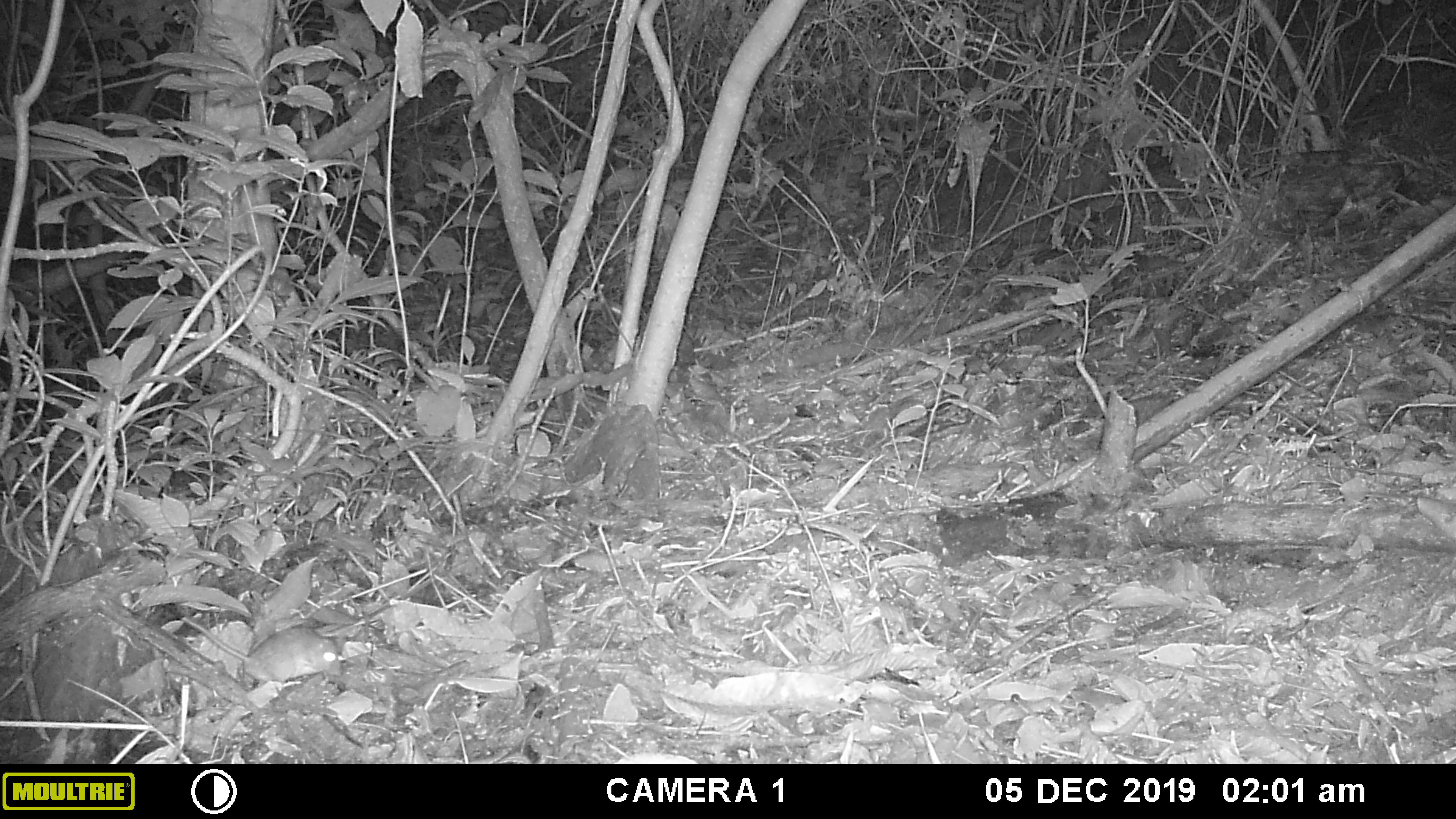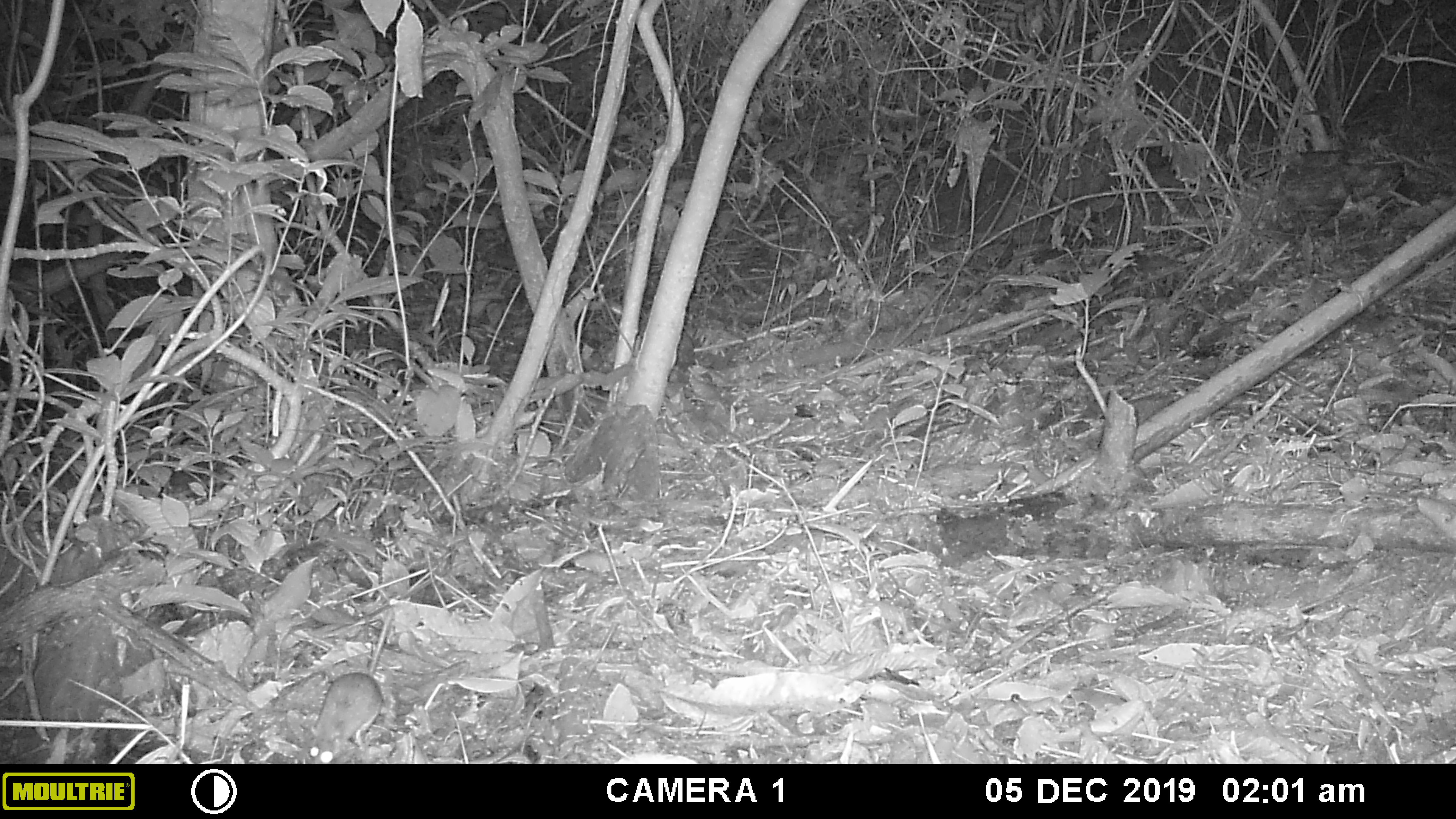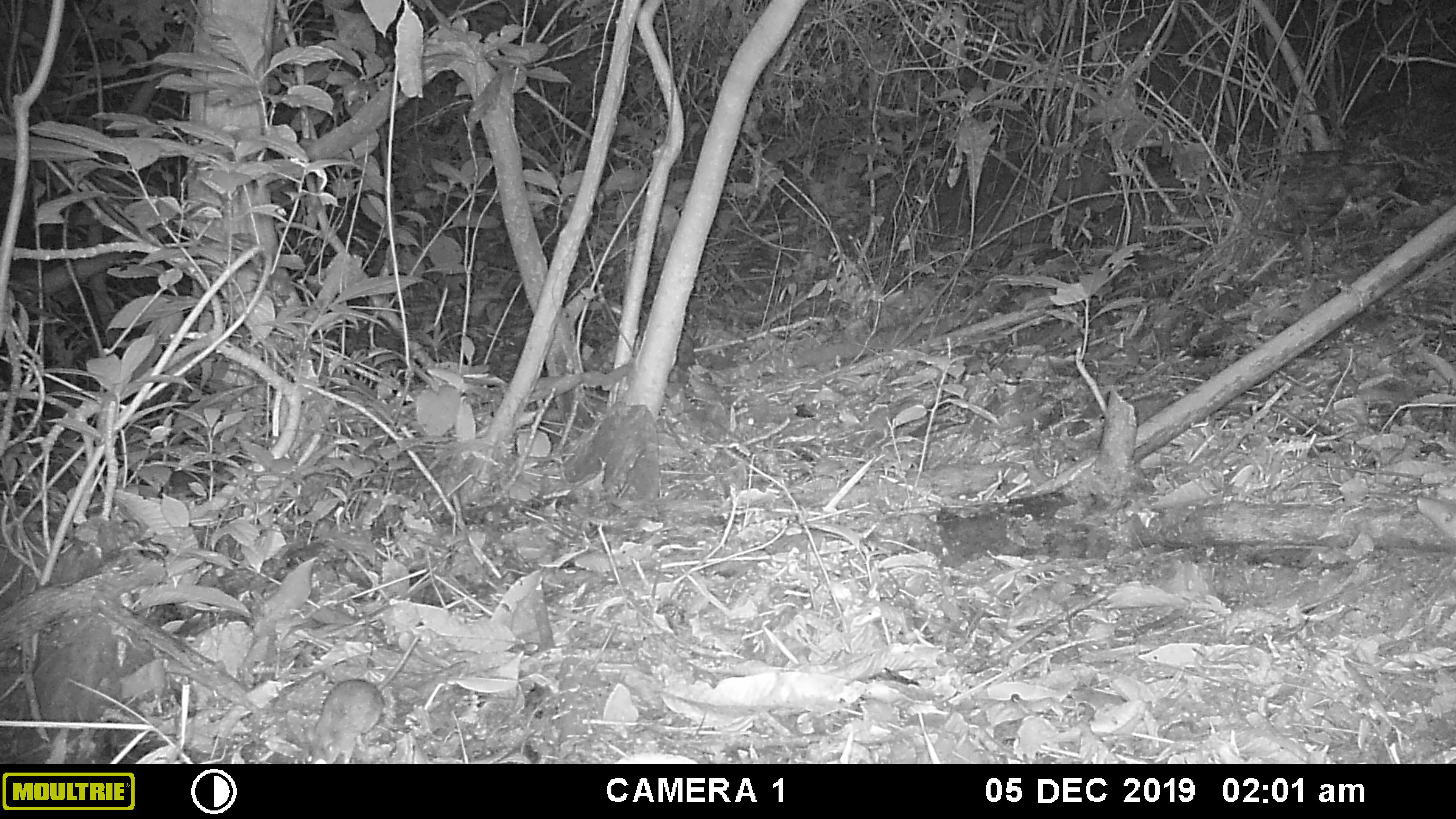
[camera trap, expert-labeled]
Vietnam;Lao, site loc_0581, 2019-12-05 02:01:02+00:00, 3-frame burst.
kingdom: Animalia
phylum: Chordata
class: Mammalia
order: Rodentia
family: Muridae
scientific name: Muridae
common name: old-world mice and rats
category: unidentified murid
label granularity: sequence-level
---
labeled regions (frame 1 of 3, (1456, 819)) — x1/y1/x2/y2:
unidentified murid: 180/614/345/684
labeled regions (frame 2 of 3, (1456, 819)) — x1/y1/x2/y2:
unidentified murid: 305/608/393/764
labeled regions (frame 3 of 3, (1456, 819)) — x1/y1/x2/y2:
unidentified murid: 301/635/420/764